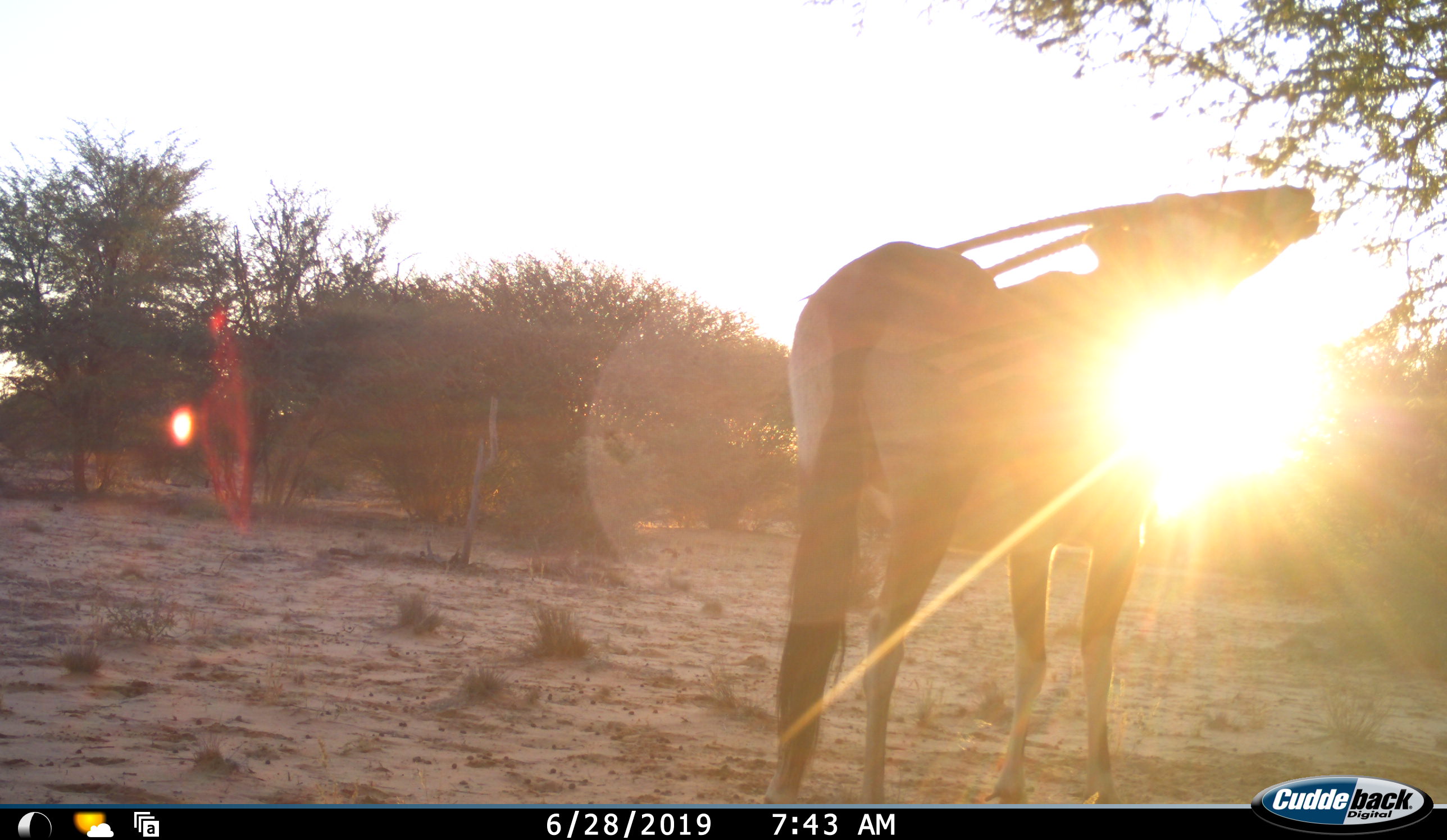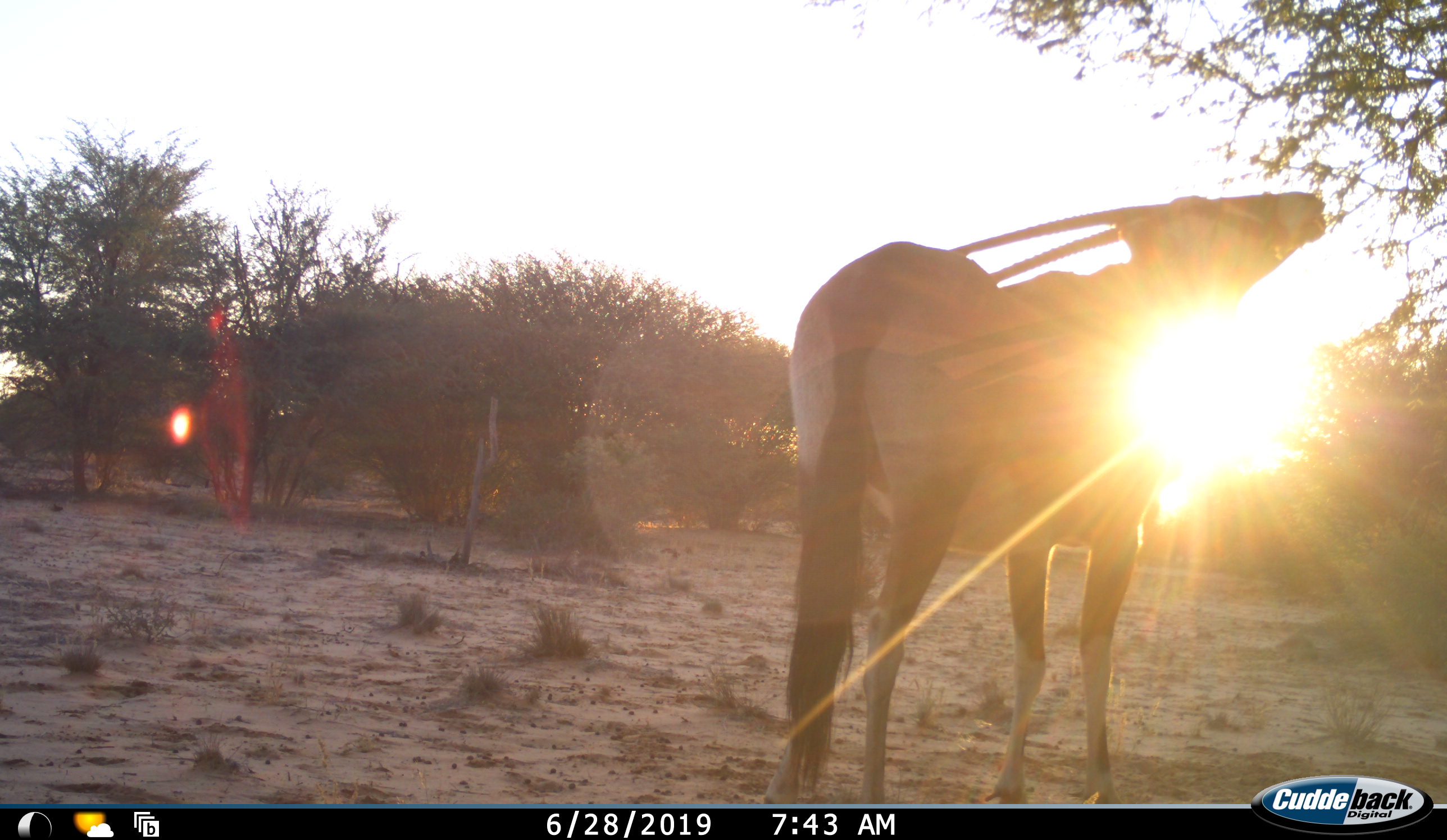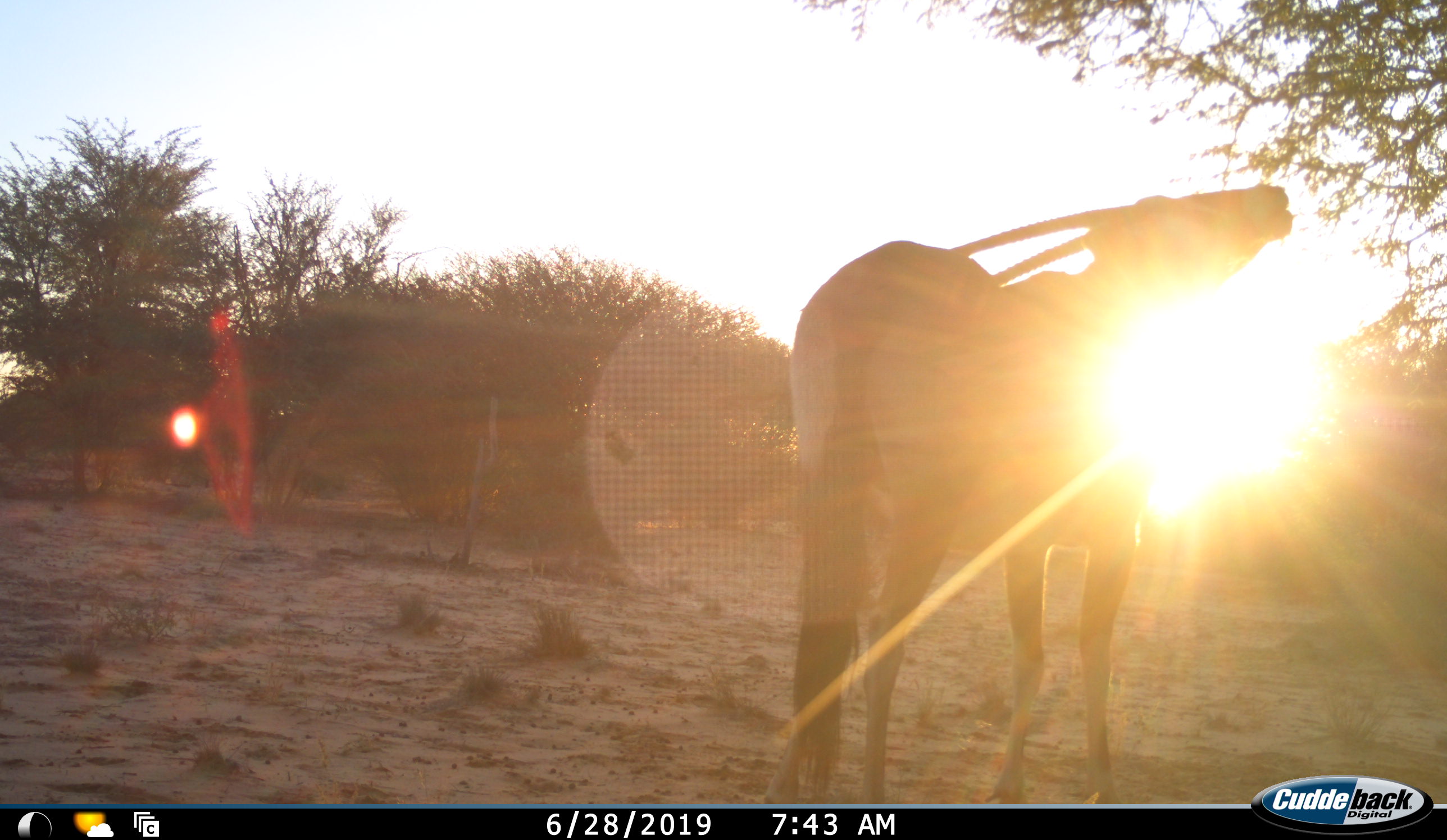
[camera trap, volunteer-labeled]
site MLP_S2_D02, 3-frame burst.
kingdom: Animalia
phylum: Chordata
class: Mammalia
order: Artiodactyla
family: Bovidae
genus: Oryx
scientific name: Oryx gazella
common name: gemsbok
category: oryx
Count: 1.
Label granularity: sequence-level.